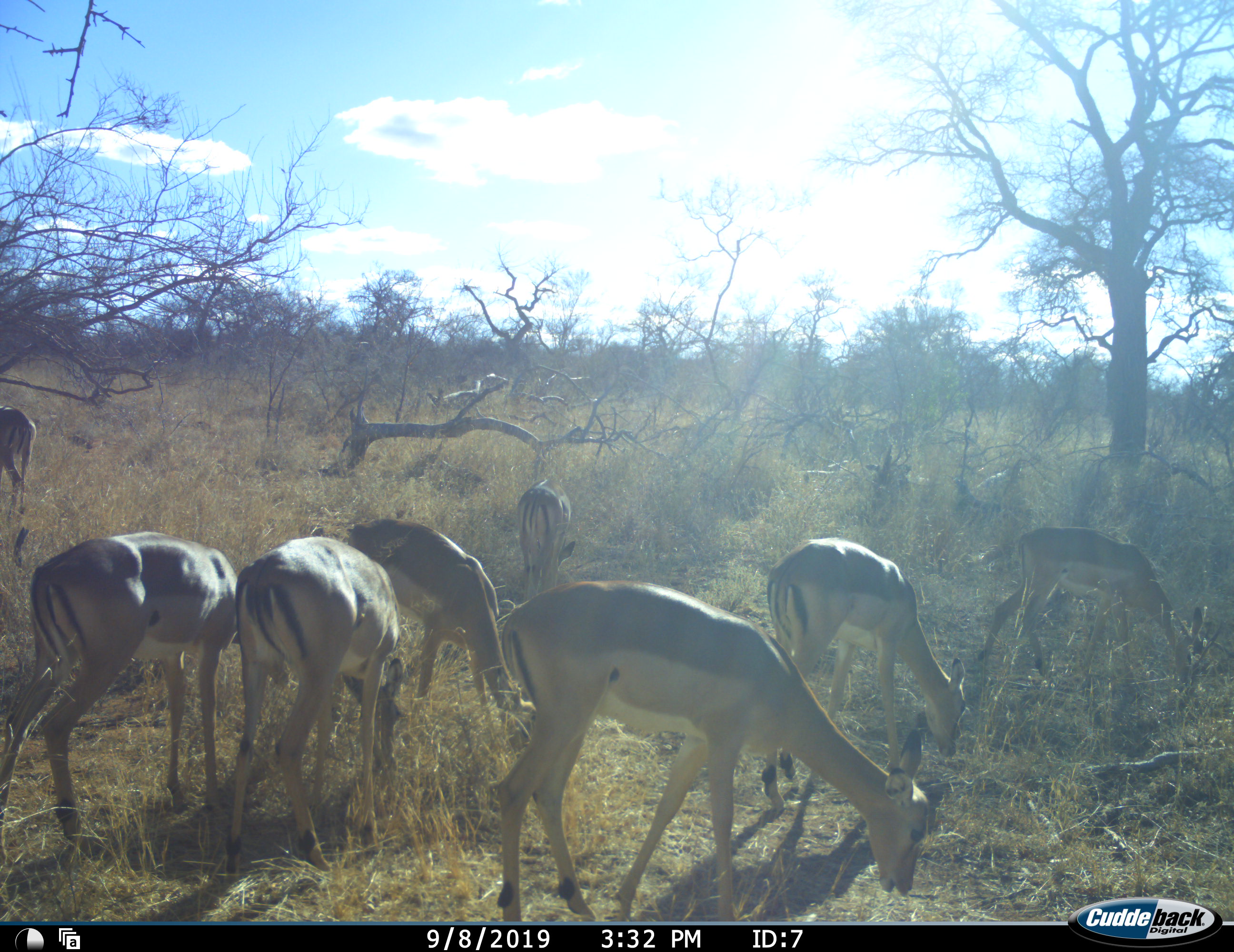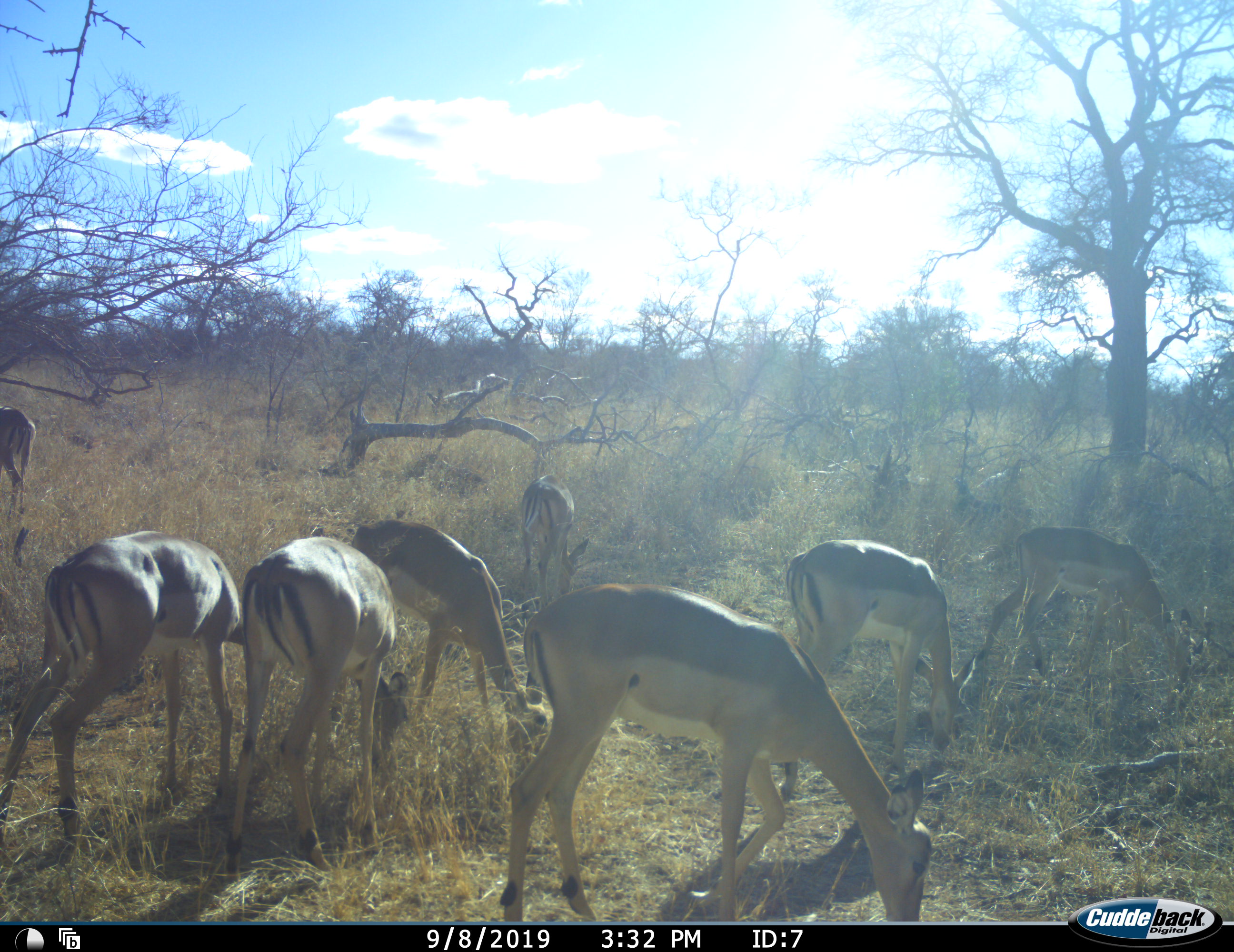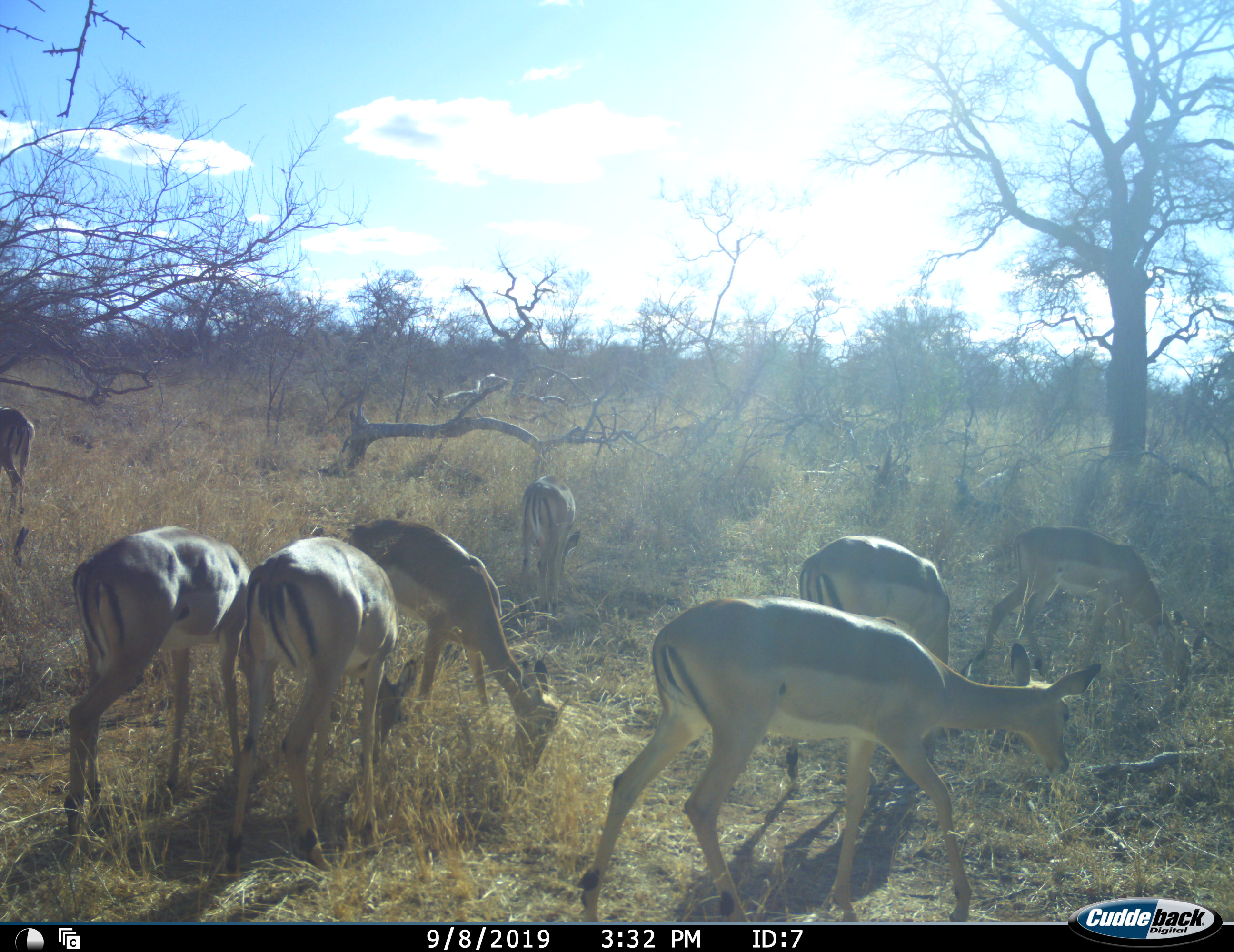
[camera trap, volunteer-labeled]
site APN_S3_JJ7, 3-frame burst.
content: unidentified animal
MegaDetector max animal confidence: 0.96